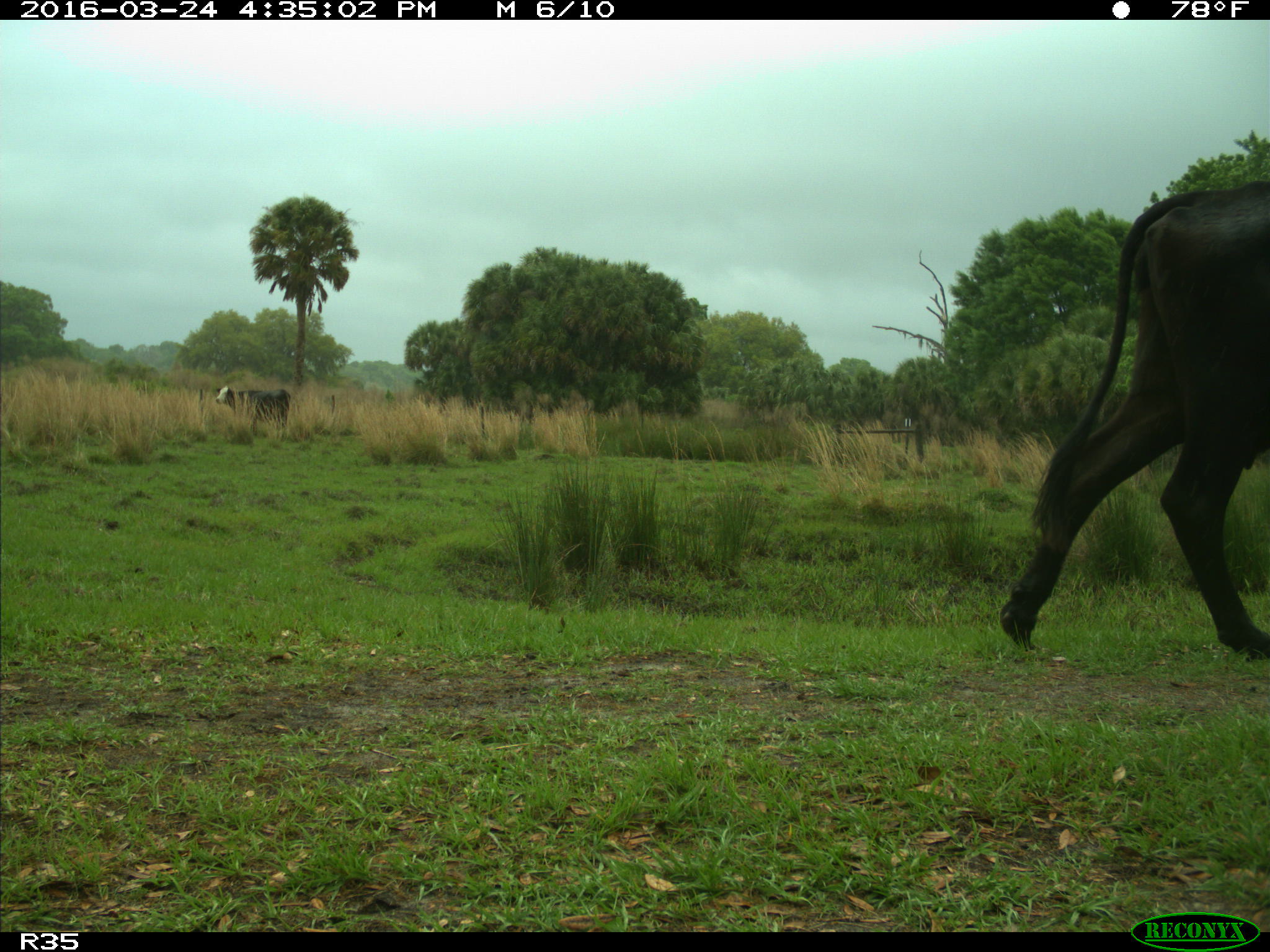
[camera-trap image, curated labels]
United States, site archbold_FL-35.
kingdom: Animalia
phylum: Chordata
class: Mammalia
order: Artiodactyla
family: Bovidae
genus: Bos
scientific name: Bos taurus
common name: domestic cow